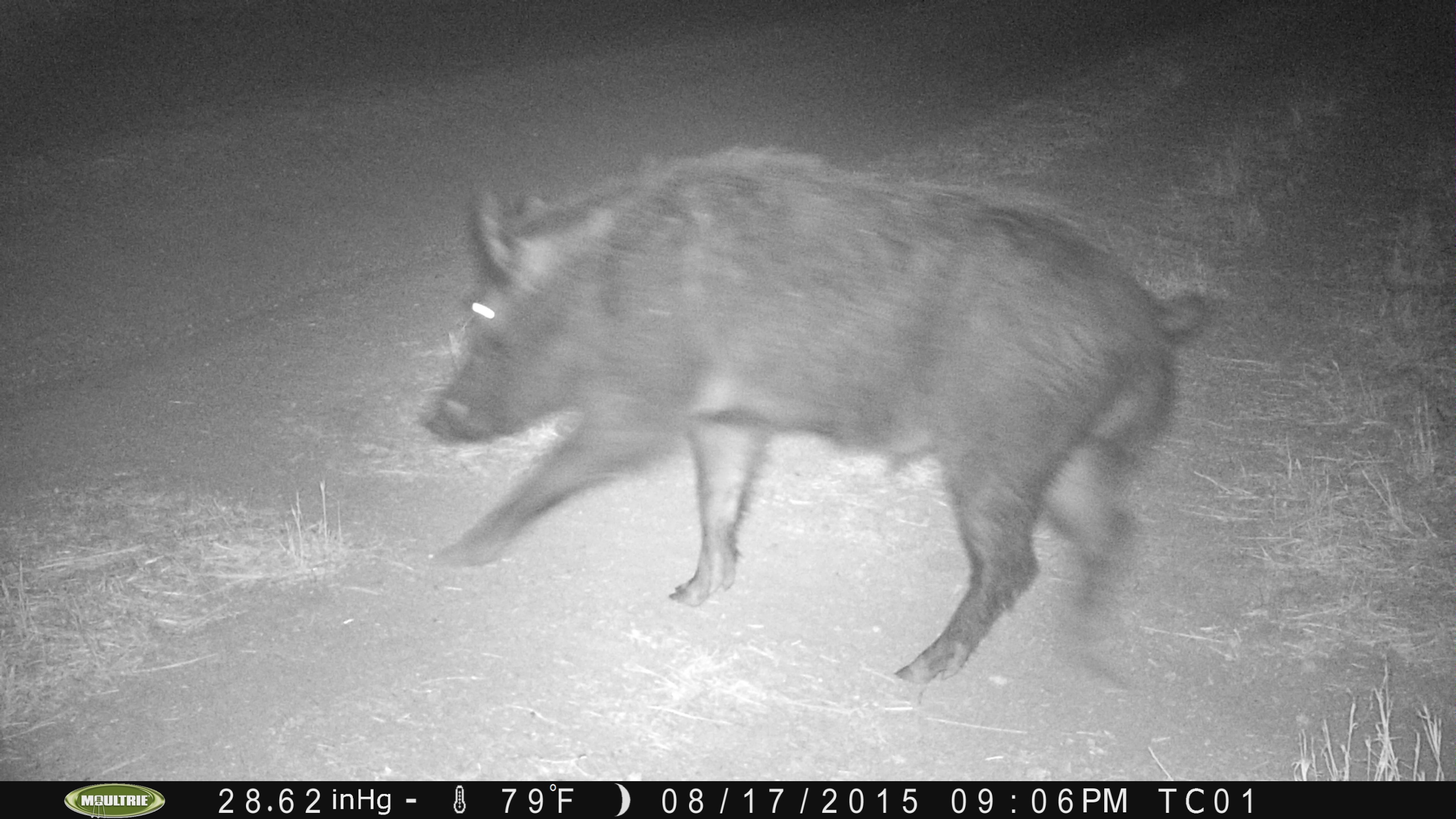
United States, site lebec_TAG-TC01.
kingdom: Animalia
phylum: Chordata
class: Mammalia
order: Artiodactyla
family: Suidae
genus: Sus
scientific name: Sus scrofa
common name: wild boar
Sus scrofa (wild boar).